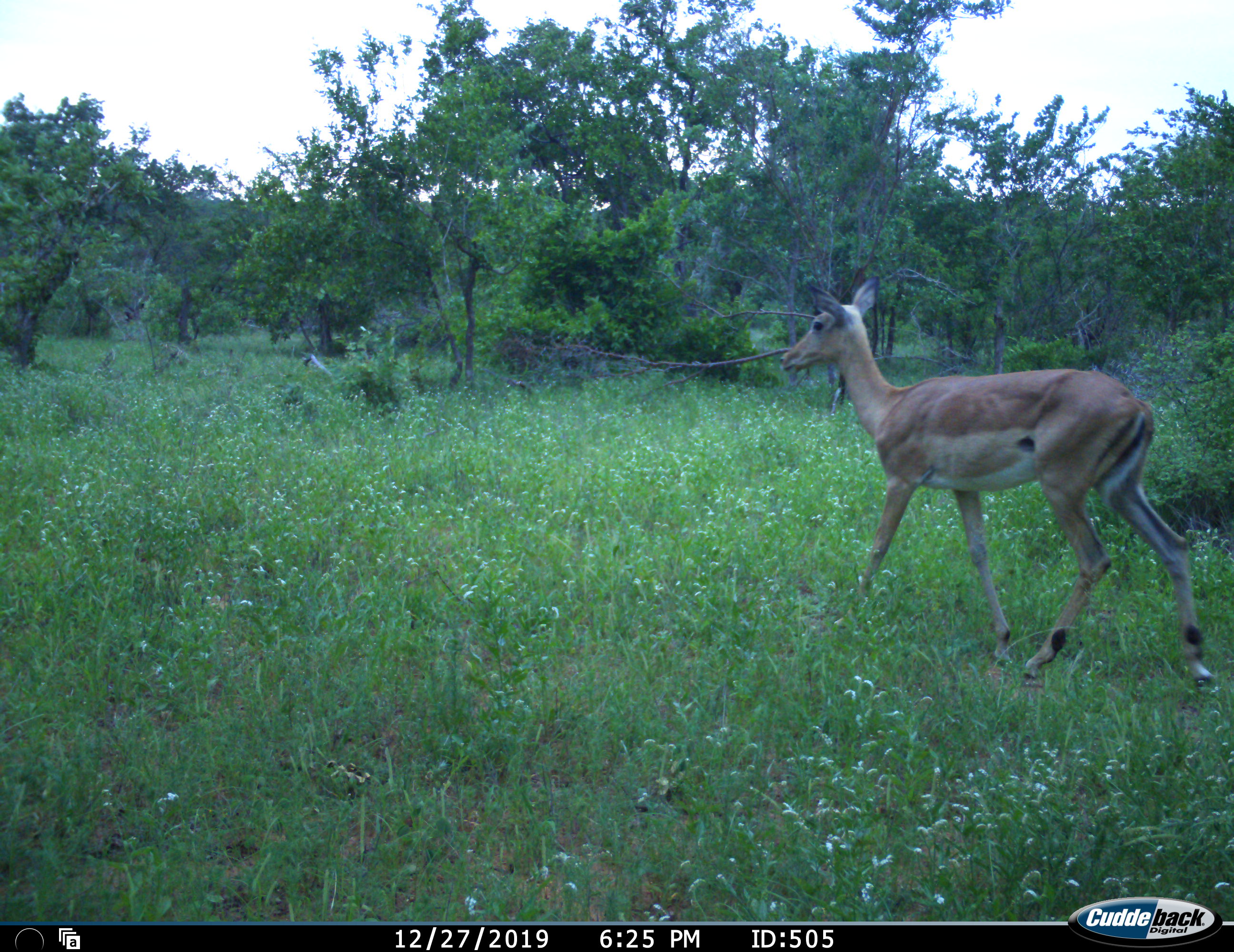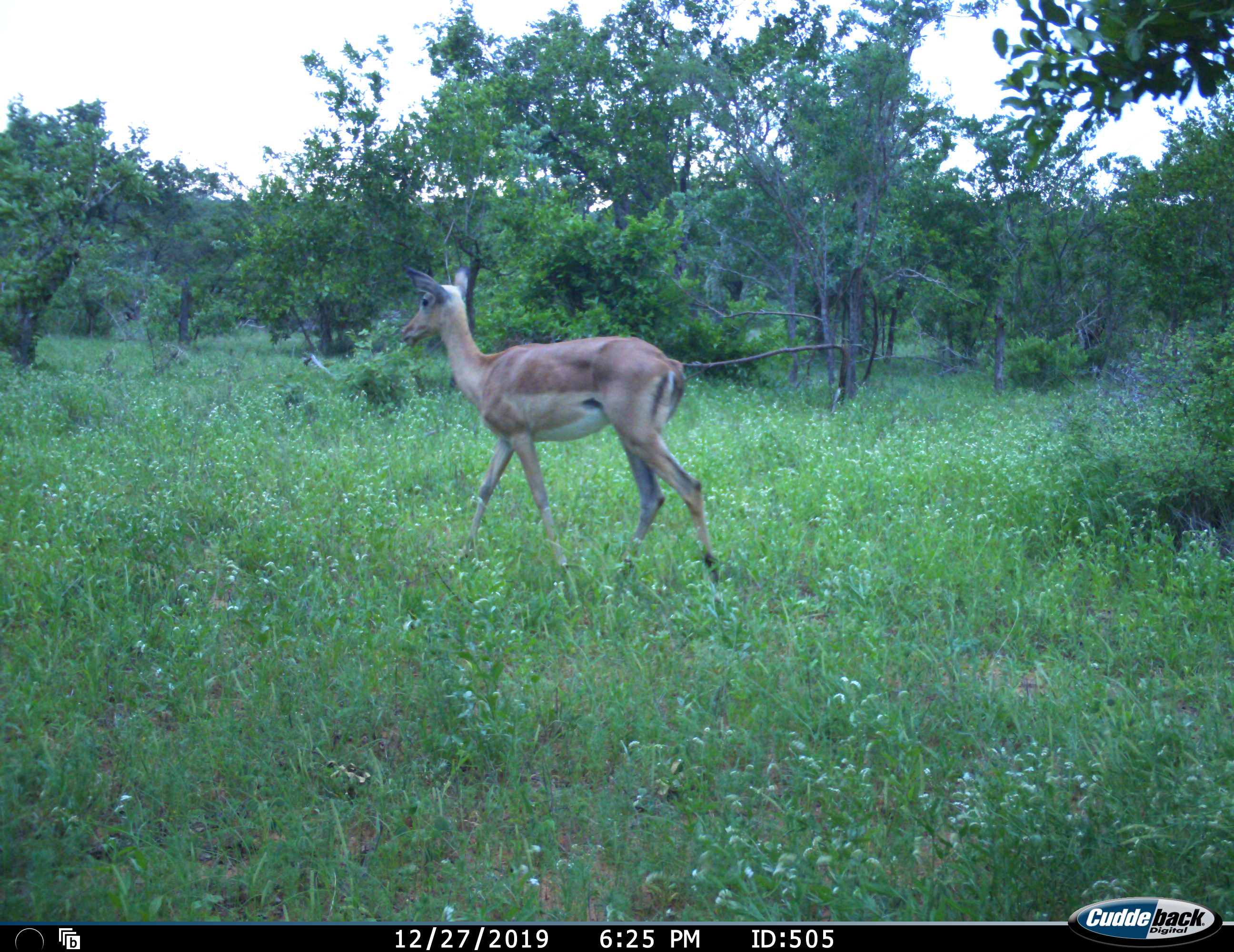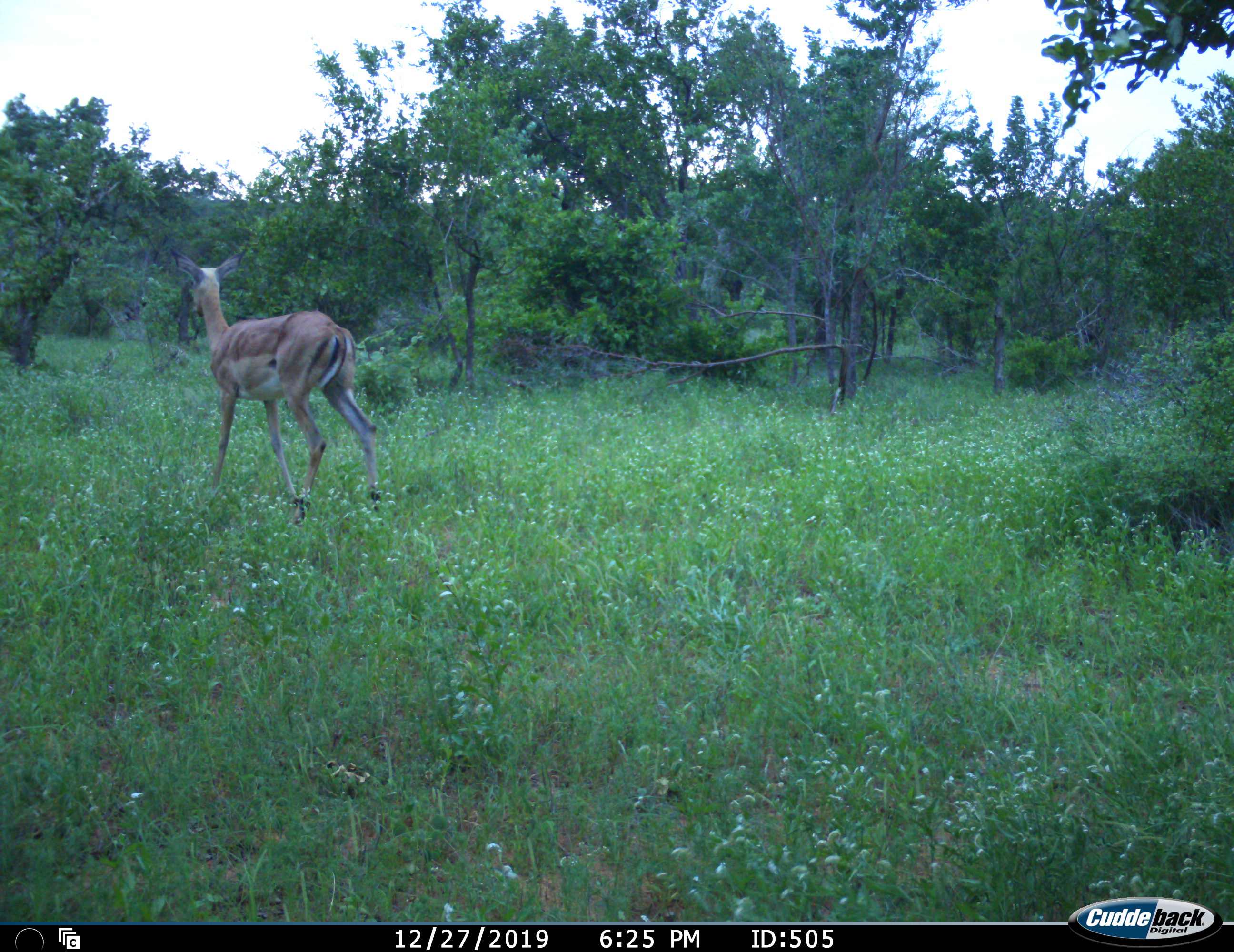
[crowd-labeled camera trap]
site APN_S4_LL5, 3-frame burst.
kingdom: Animalia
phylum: Chordata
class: Mammalia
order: Artiodactyla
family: Bovidae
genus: Aepyceros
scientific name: Aepyceros melampus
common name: impala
Impala (Aepyceros melampus), count 1. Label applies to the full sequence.